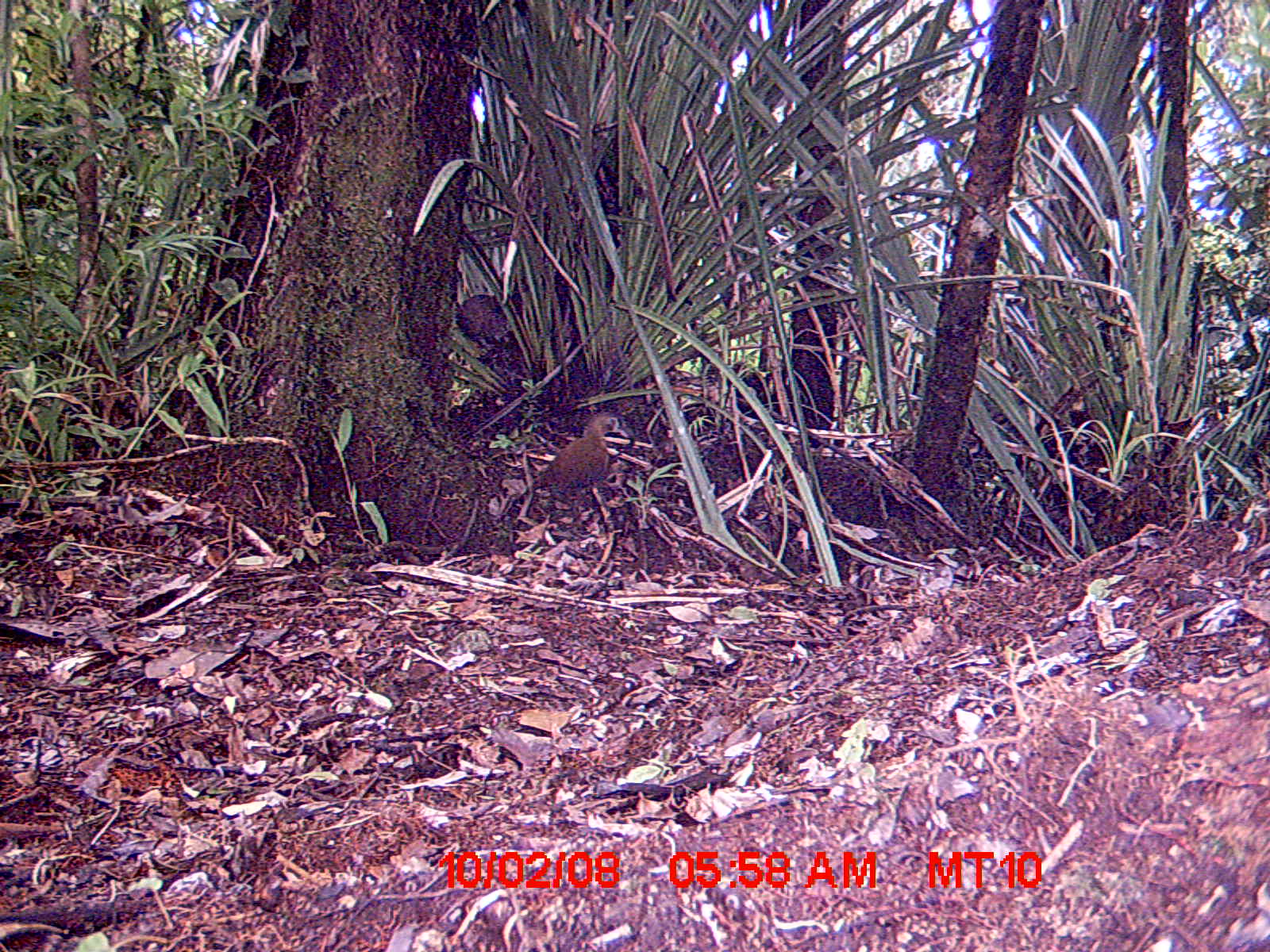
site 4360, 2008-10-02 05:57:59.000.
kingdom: Animalia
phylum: Chordata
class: Aves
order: Gruiformes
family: Sarothruridae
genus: Mentocrex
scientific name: Mentocrex kioloides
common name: madagascar wood rail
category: canirallus kioloides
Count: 1.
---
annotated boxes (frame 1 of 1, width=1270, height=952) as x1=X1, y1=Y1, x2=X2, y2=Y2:
canirallus kioloides: x1=525, y1=412, x2=633, y2=504